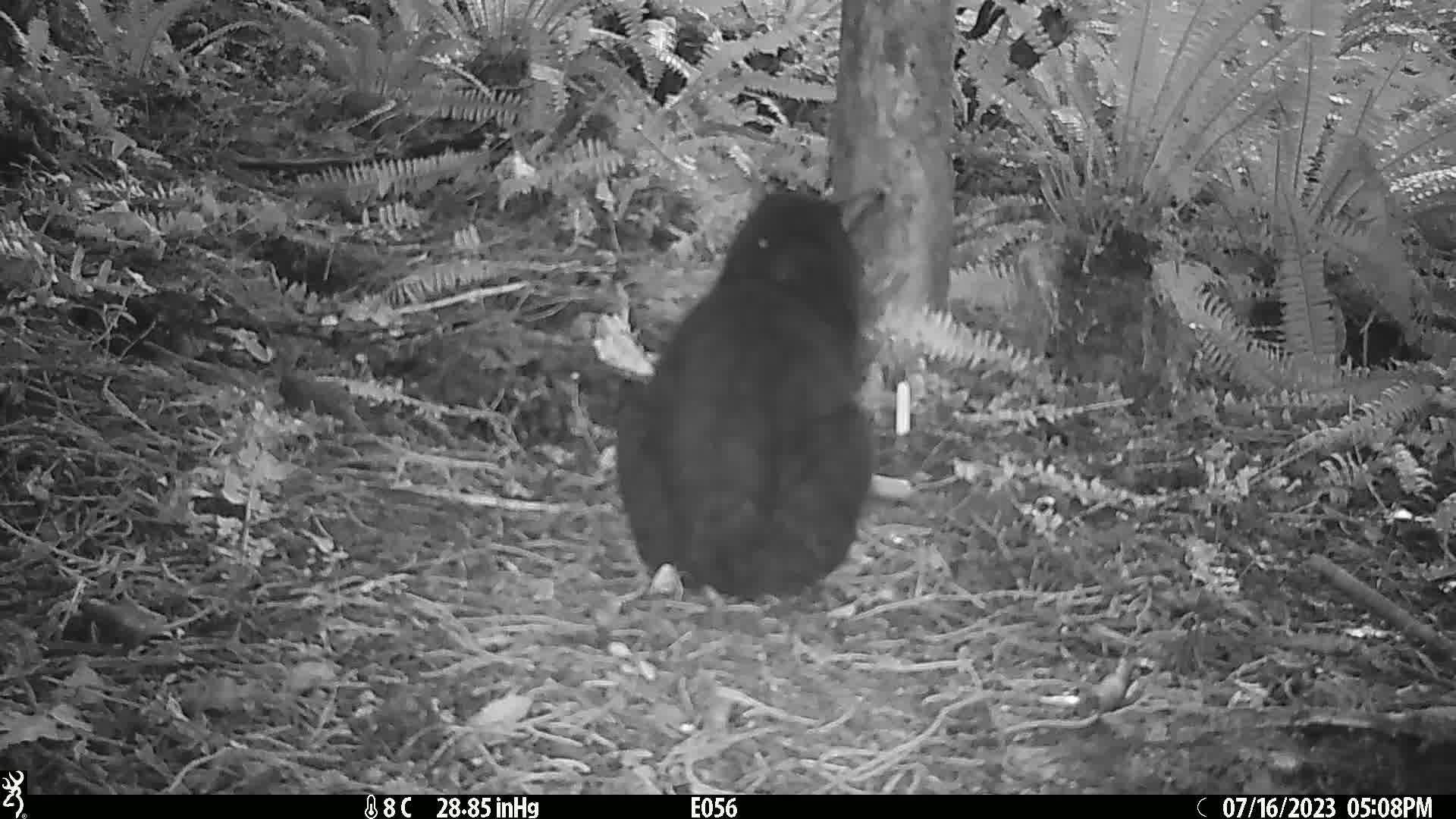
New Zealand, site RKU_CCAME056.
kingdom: Animalia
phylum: Chordata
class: Mammalia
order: Carnivora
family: Felidae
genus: Felis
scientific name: Felis catus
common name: domestic cat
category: cat